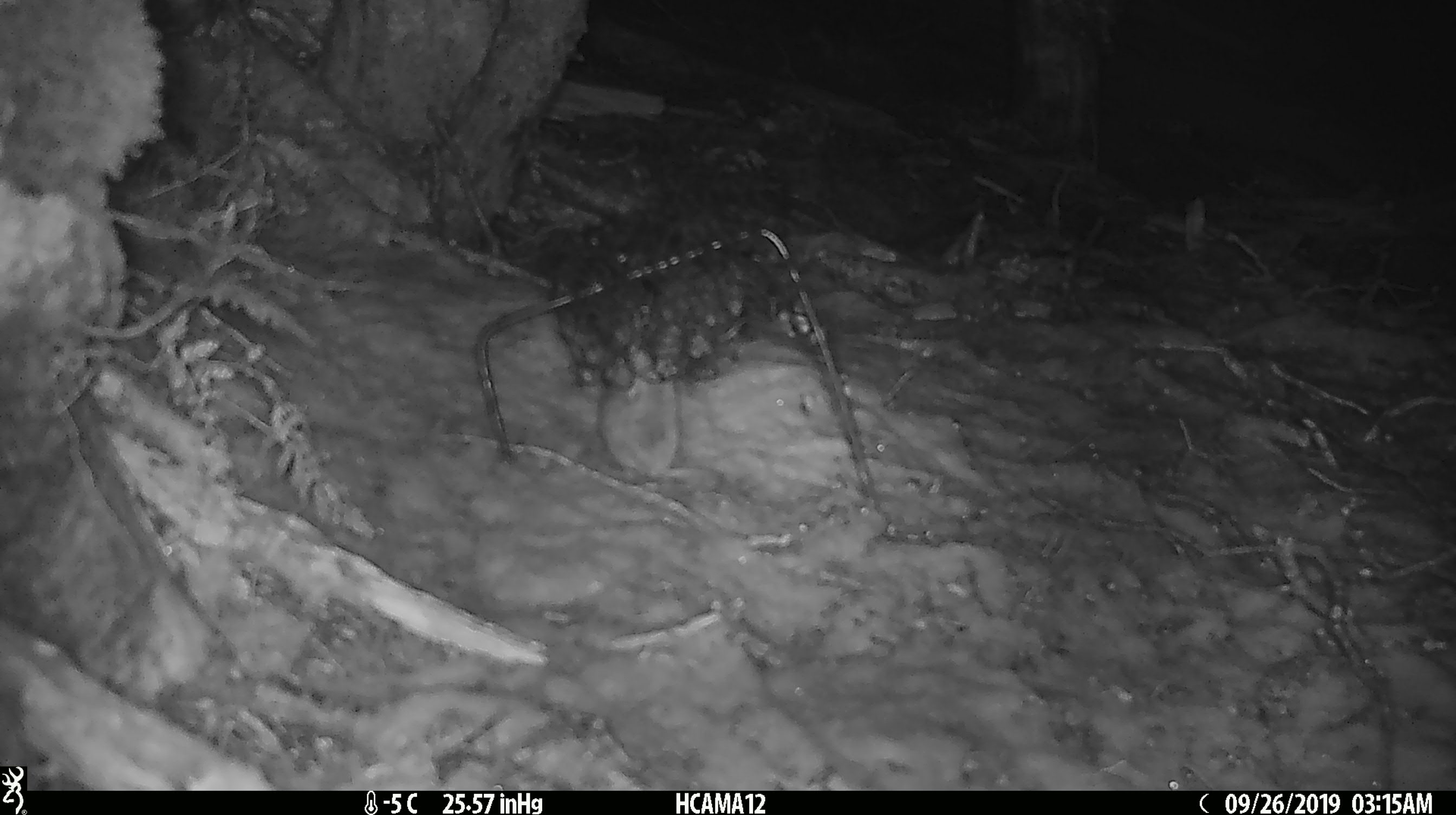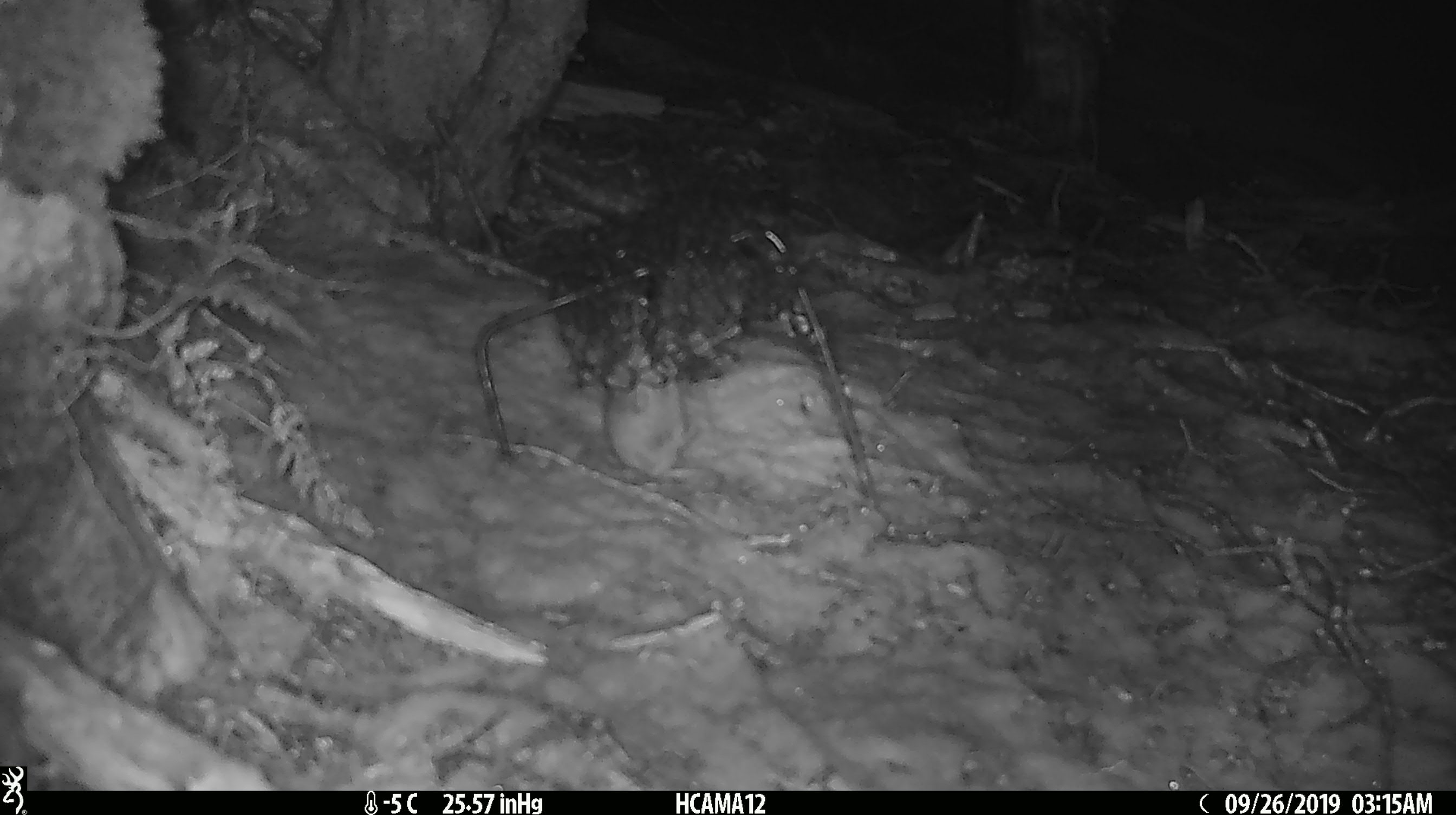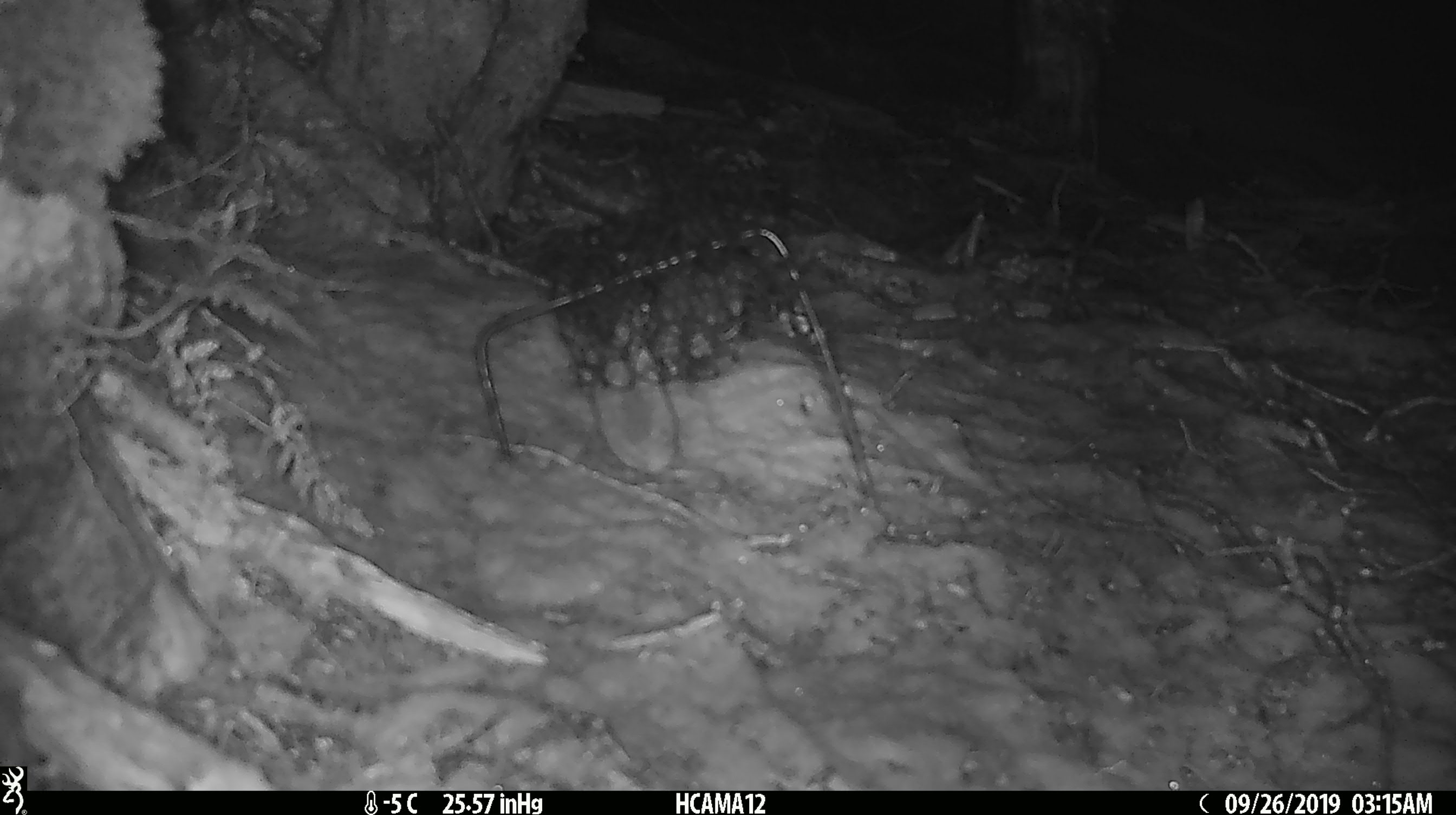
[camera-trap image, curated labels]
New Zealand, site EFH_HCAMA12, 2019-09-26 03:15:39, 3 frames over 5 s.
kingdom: Animalia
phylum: Chordata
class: Mammalia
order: Rodentia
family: Muridae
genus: Mus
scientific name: Mus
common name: mouse